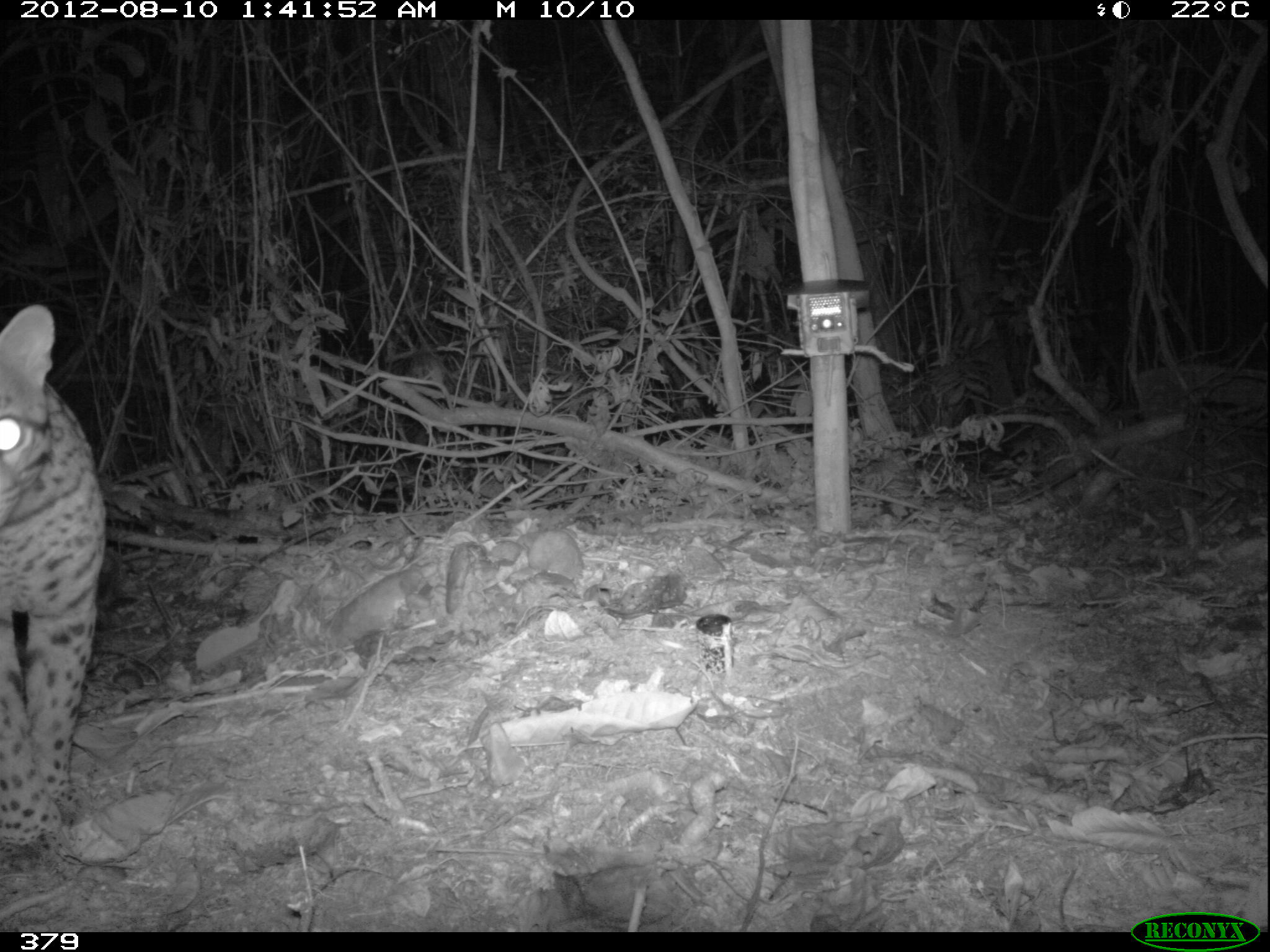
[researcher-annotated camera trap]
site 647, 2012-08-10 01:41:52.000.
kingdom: Animalia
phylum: Chordata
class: Mammalia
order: Carnivora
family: Felidae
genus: Leopardus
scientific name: Leopardus pardalis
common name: ocelot